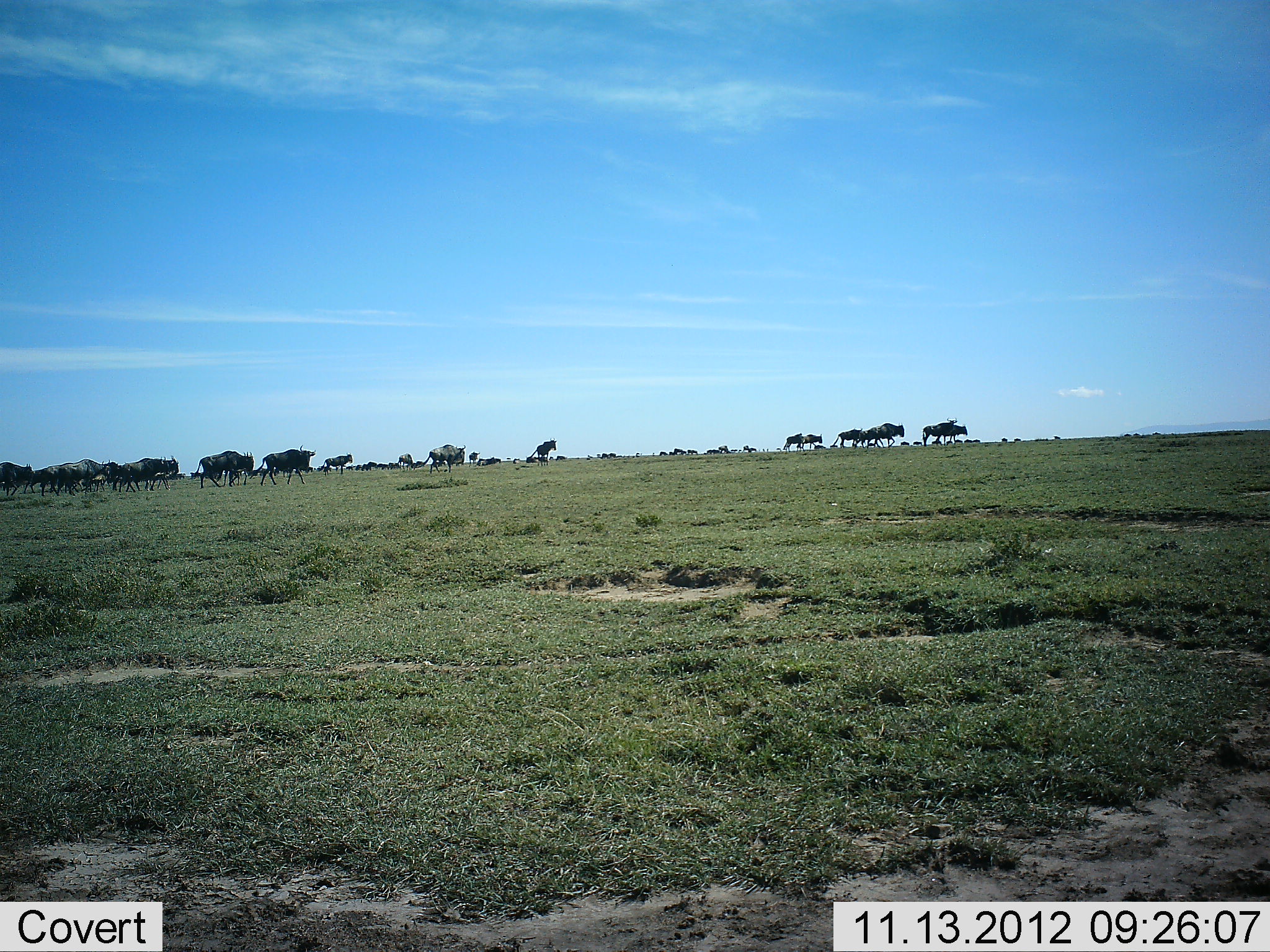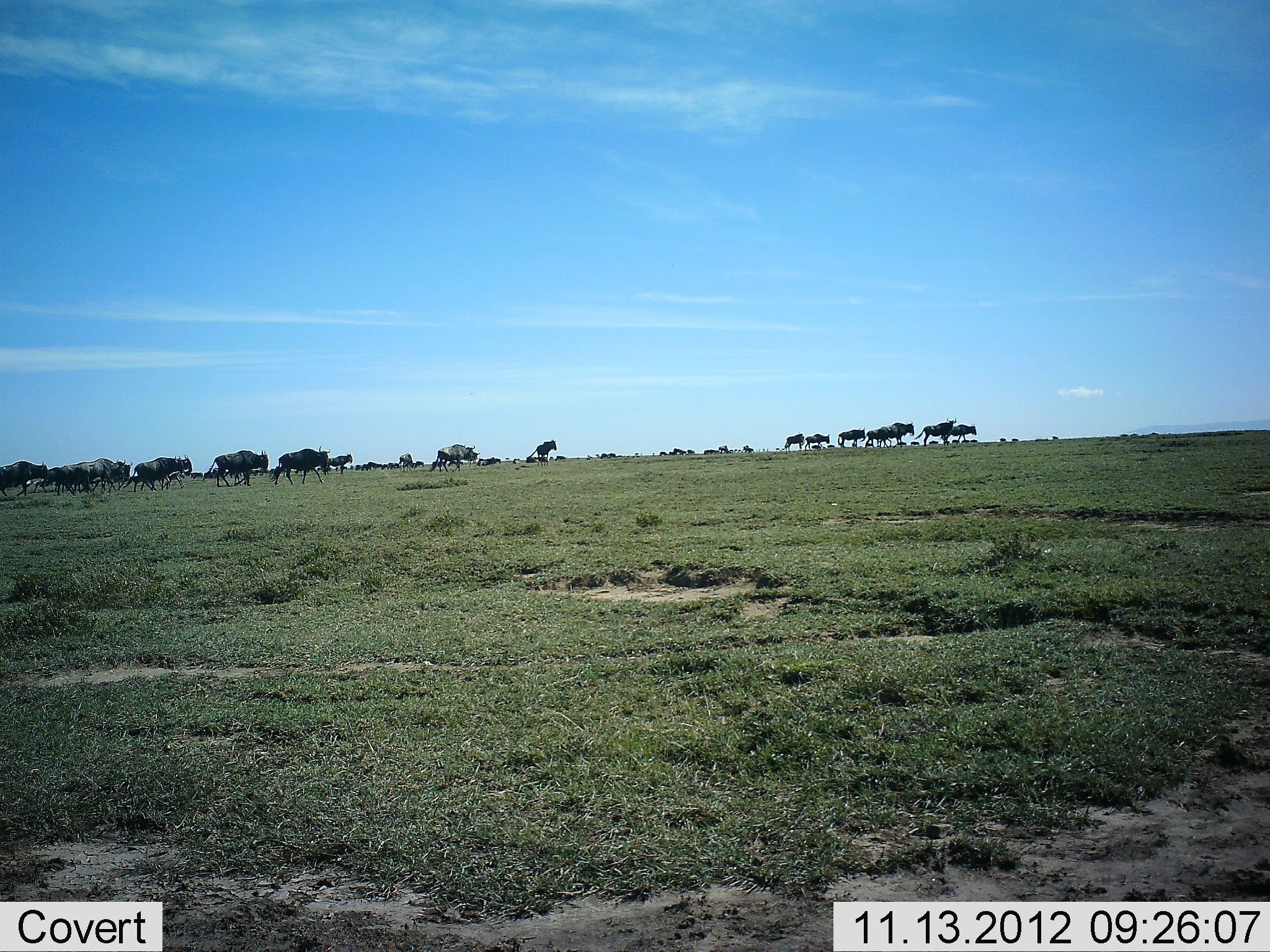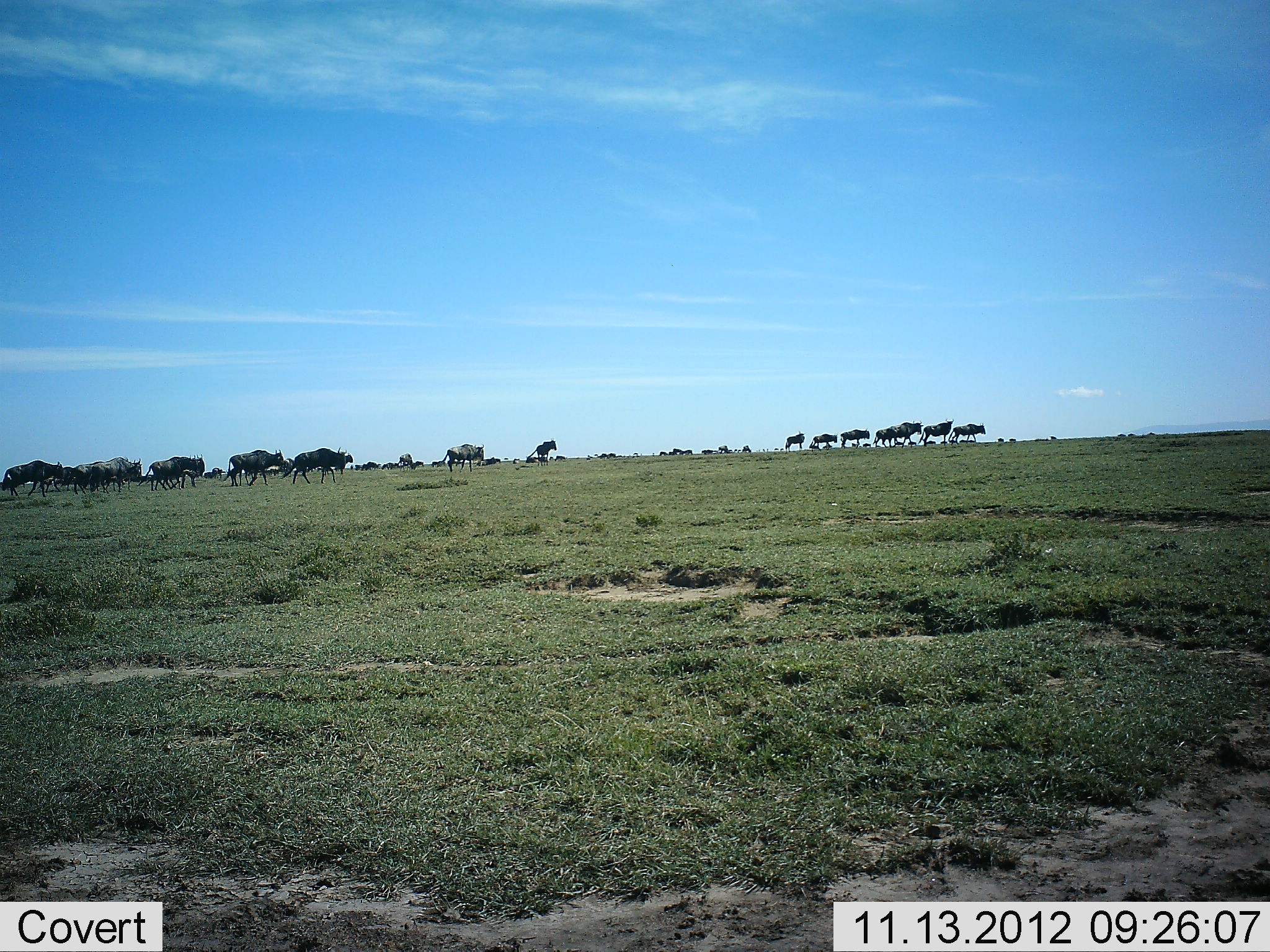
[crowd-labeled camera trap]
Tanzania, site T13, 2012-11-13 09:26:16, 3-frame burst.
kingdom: Animalia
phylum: Chordata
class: Mammalia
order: Artiodactyla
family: Bovidae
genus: Connochaetes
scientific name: Connochaetes taurinus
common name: blue wildebeest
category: wildebeest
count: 11-50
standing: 10%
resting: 0%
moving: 100%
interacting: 0%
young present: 10%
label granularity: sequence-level